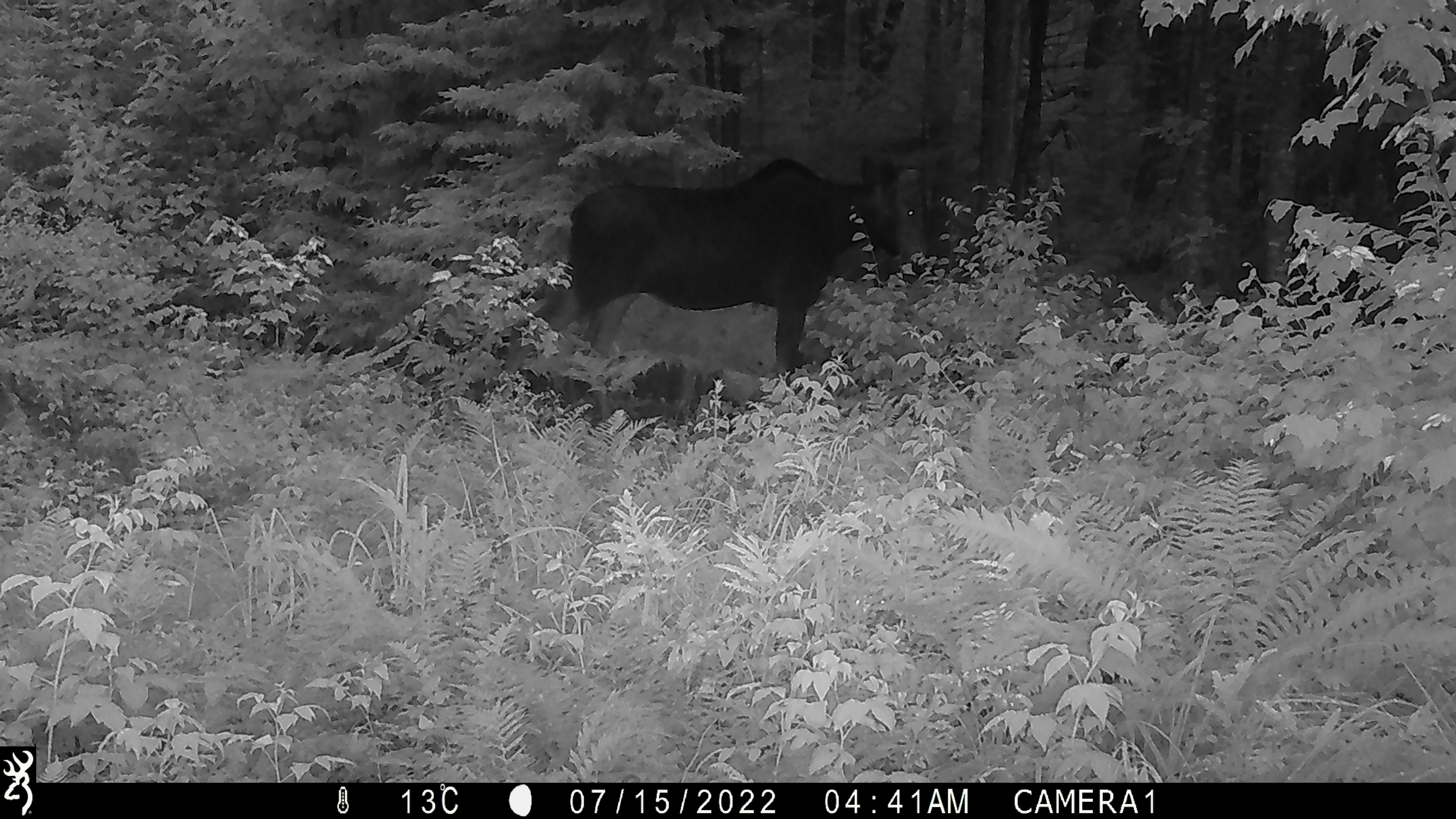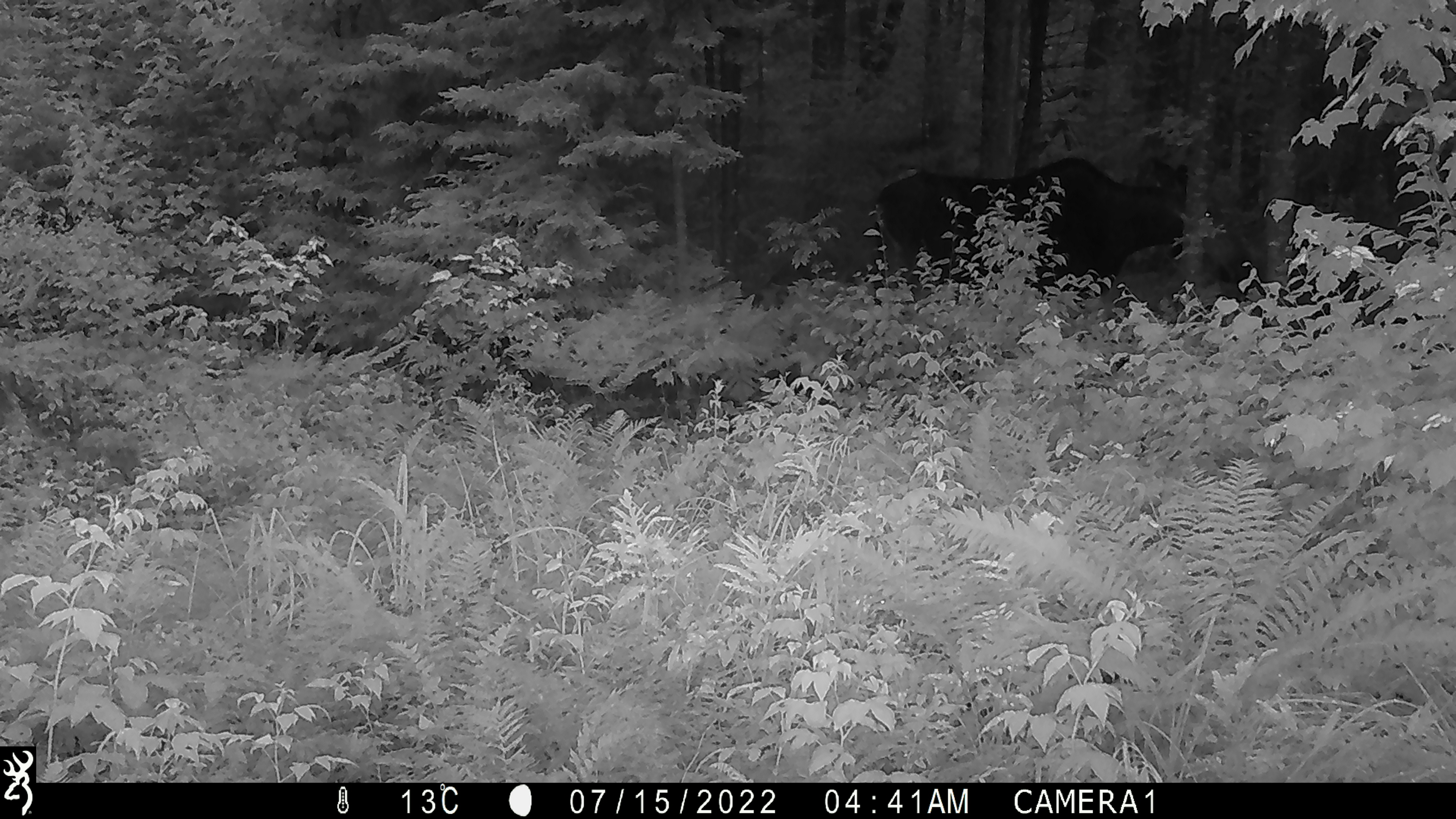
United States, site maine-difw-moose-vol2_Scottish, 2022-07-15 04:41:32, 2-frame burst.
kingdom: Animalia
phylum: Chordata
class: Mammalia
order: Artiodactyla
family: Cervidae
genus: Alces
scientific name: Alces alces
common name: moose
Moose (Alces alces).